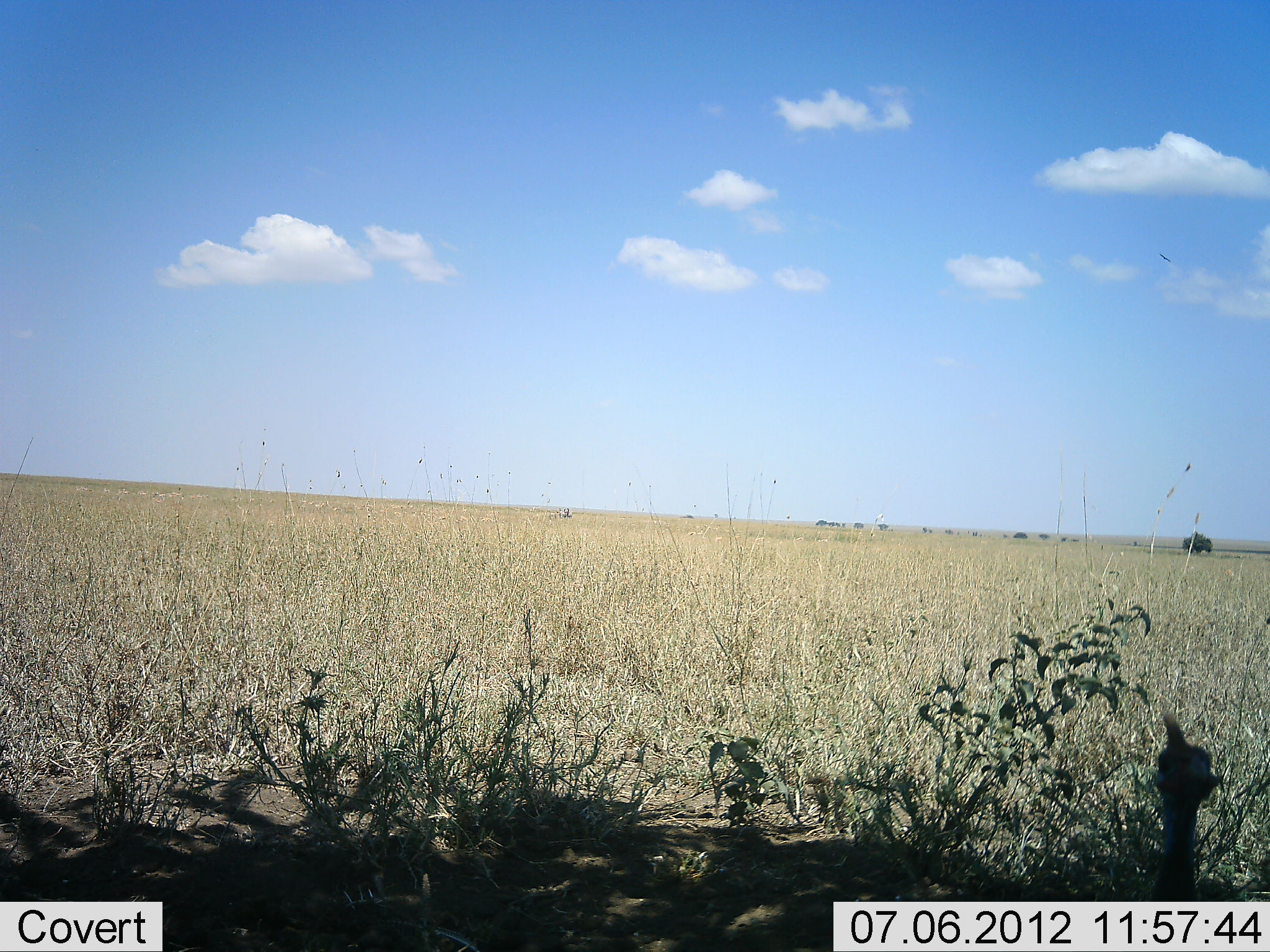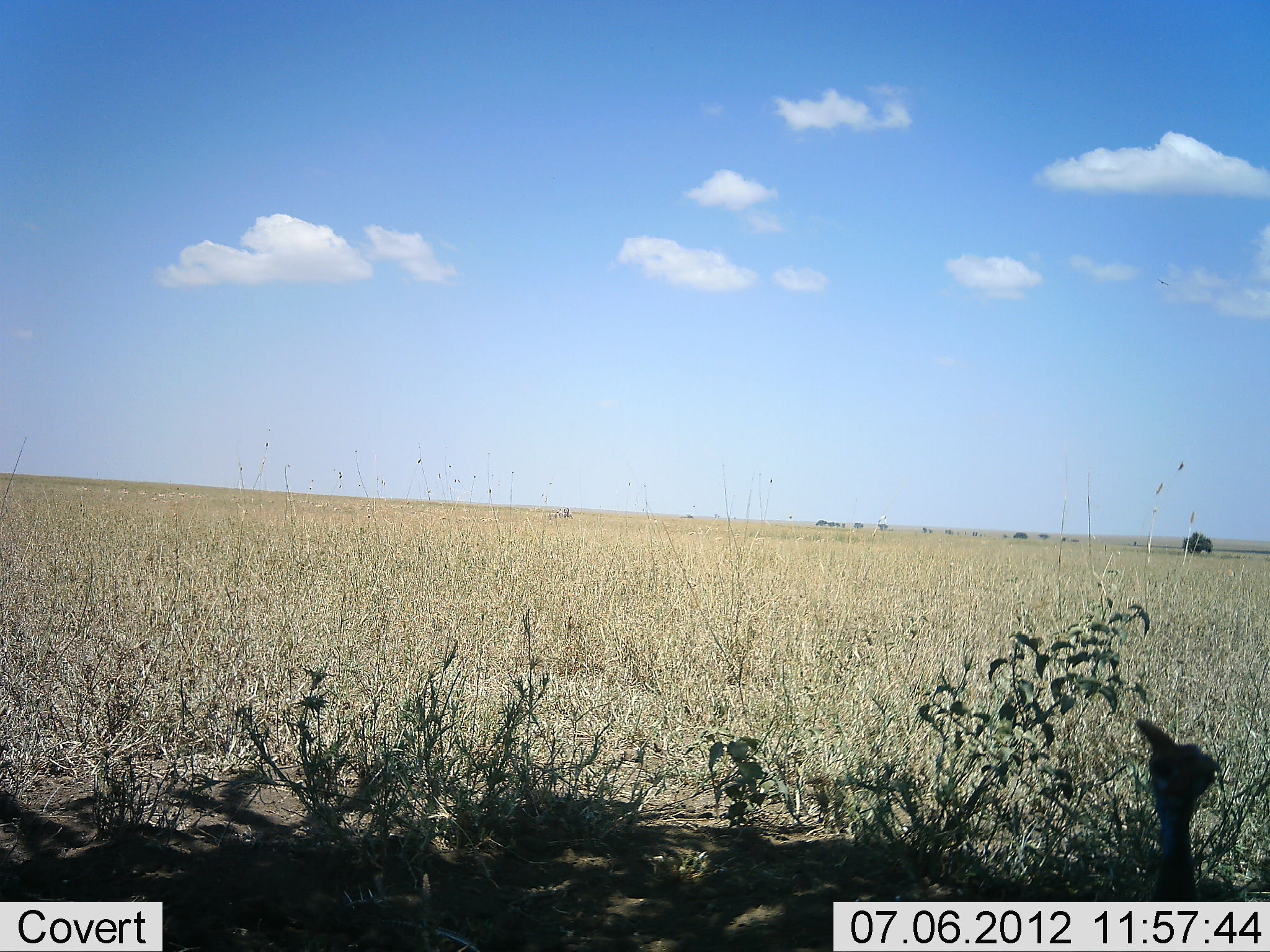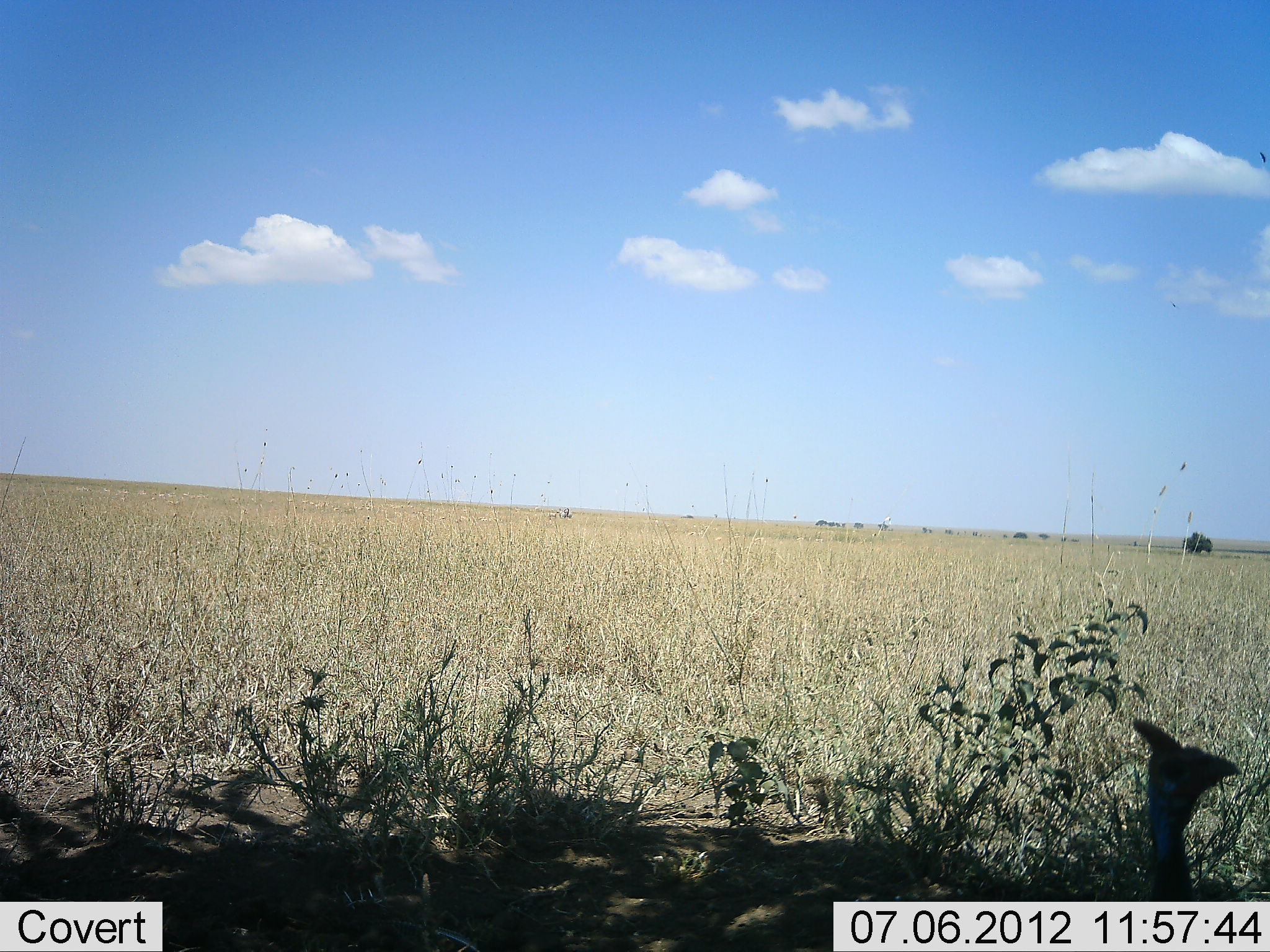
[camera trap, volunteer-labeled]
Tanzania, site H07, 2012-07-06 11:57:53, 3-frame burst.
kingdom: Animalia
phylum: Chordata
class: Aves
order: Galliformes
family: Numididae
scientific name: Numididae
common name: guinea fowl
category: guineafowl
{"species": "guineafowl (guinea fowl) (Numididae)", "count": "1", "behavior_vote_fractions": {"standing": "100%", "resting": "0%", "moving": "0%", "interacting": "0%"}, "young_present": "0%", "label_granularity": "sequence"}